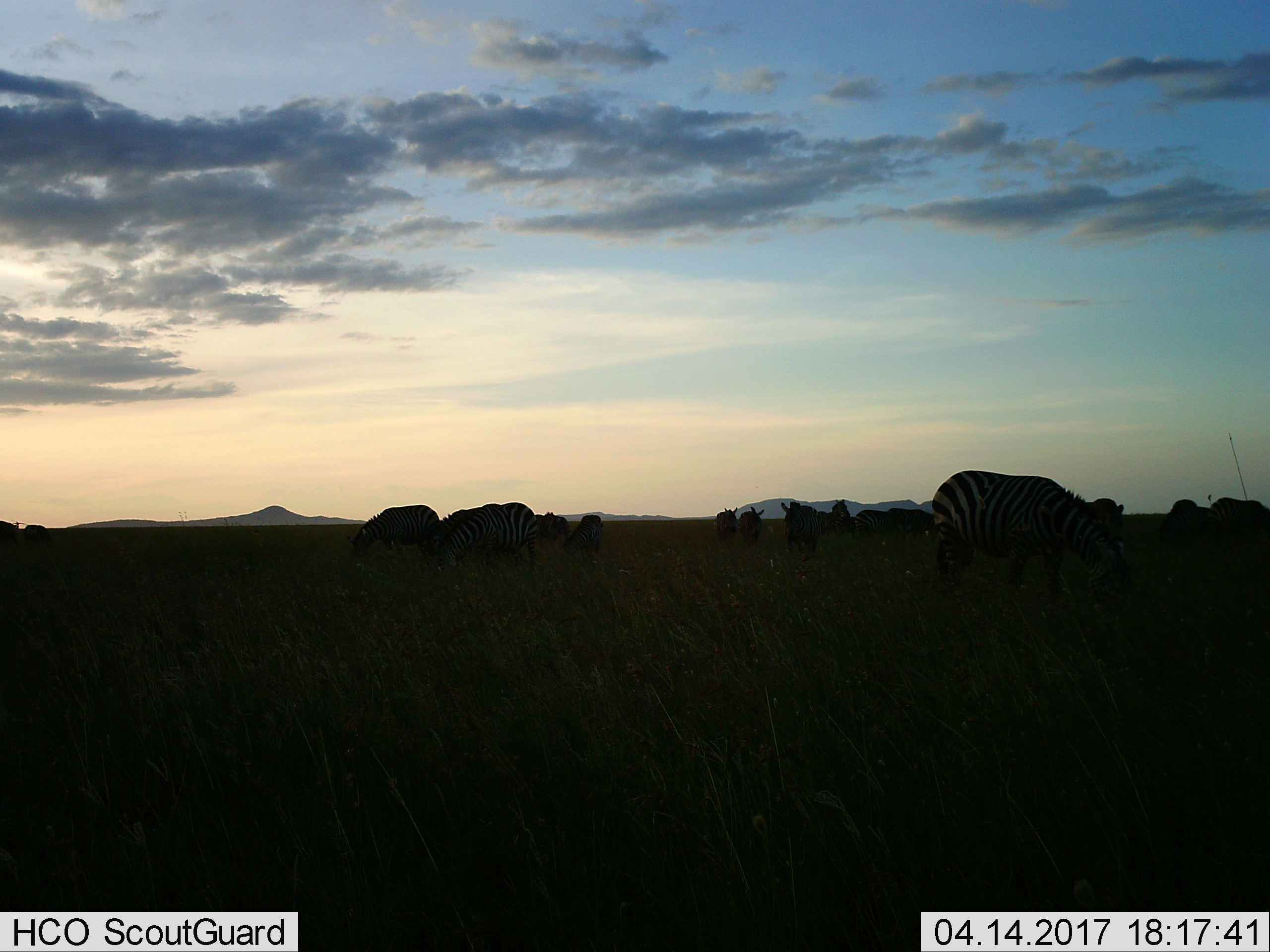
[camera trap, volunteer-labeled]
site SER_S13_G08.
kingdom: Animalia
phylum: Chordata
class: Mammalia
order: Perissodactyla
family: Equidae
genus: Equus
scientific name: Equus quagga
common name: plains zebra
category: zebraplains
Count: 11-50.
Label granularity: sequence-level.